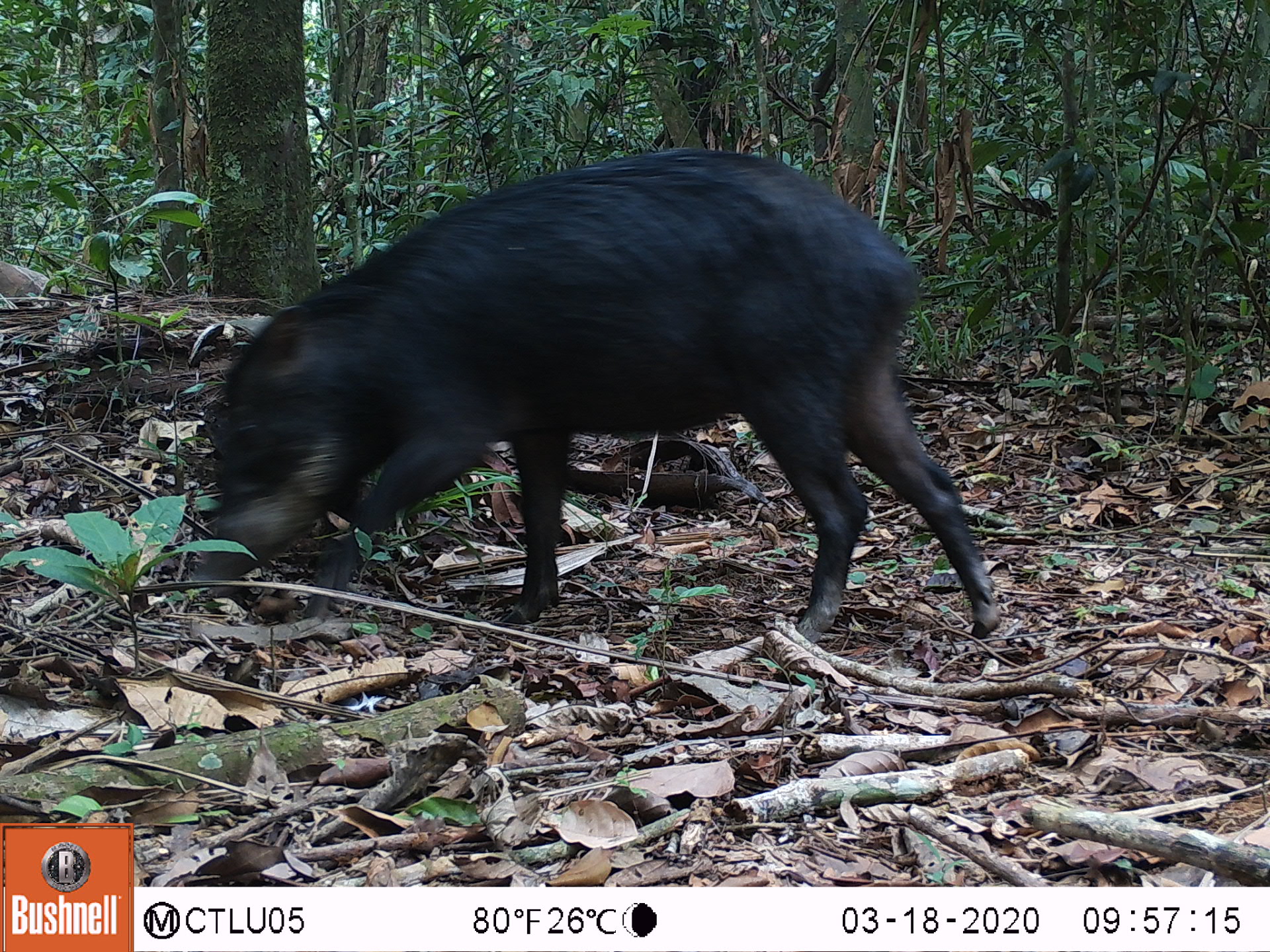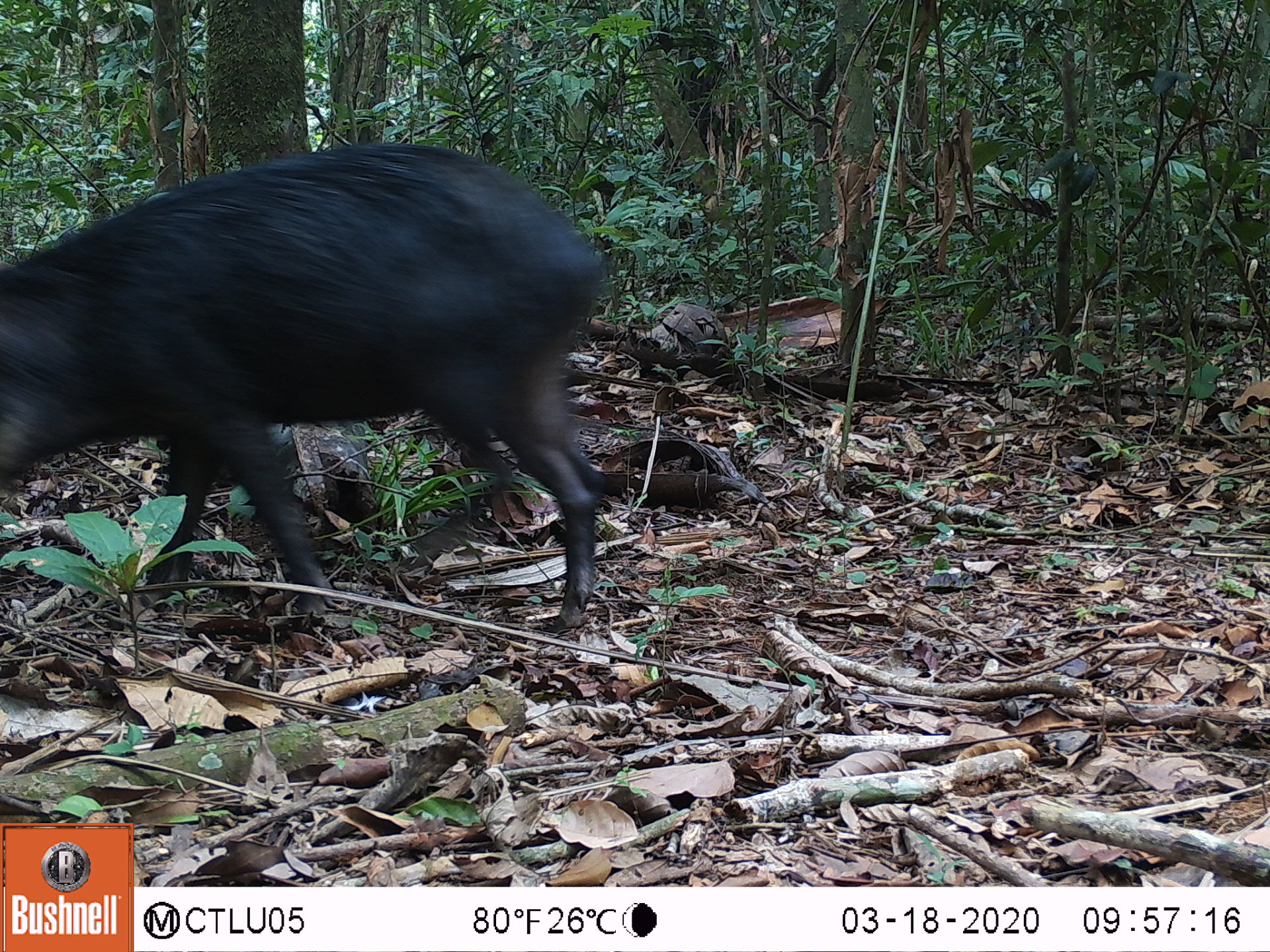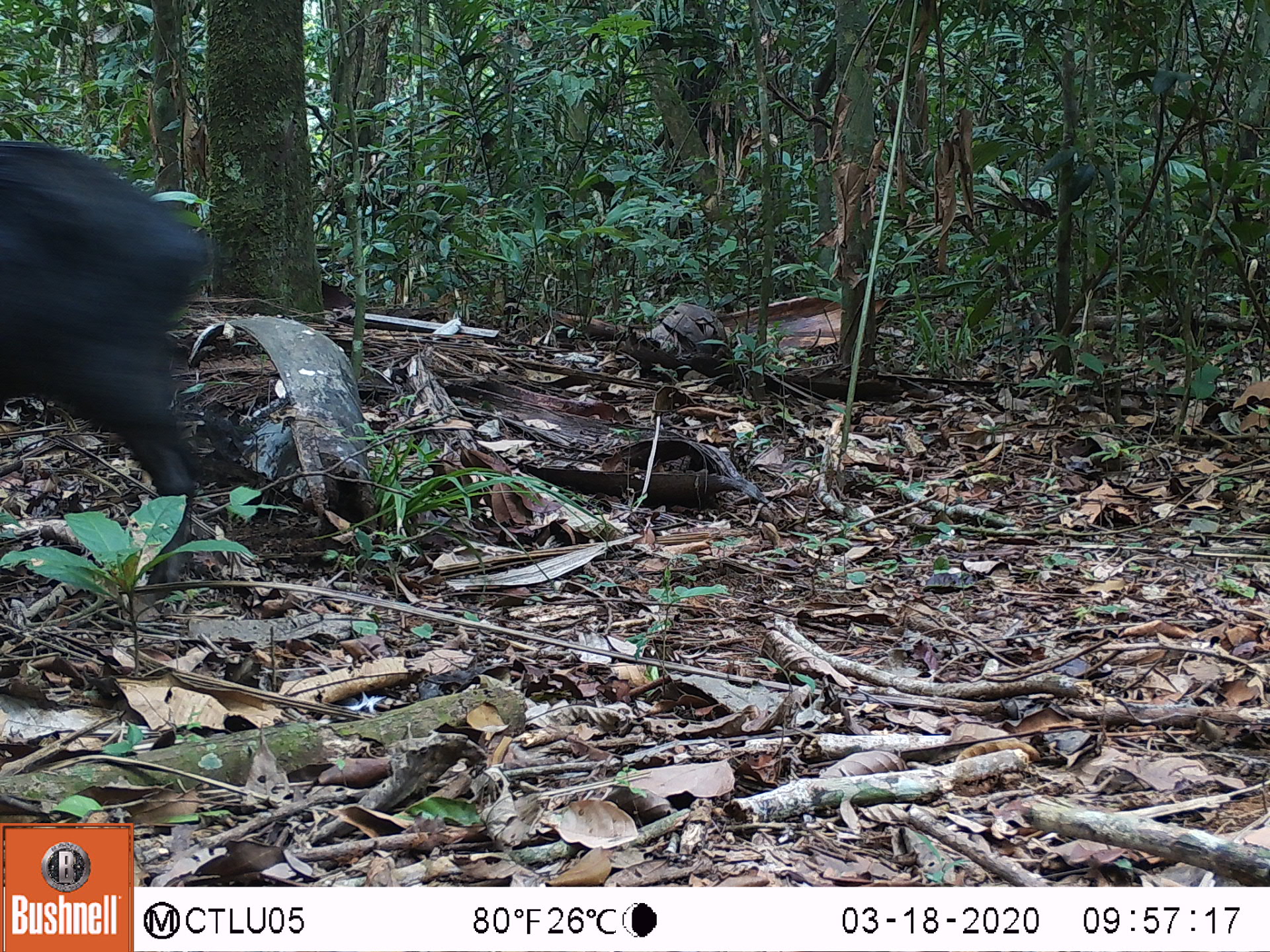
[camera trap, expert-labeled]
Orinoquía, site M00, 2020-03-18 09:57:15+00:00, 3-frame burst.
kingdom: Animalia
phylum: Chordata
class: Mammalia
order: Artiodactyla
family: Tayassuidae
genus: Tayassu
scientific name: Tayassu pecari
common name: white-lipped peccary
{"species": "white-lipped peccary (Tayassu pecari)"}